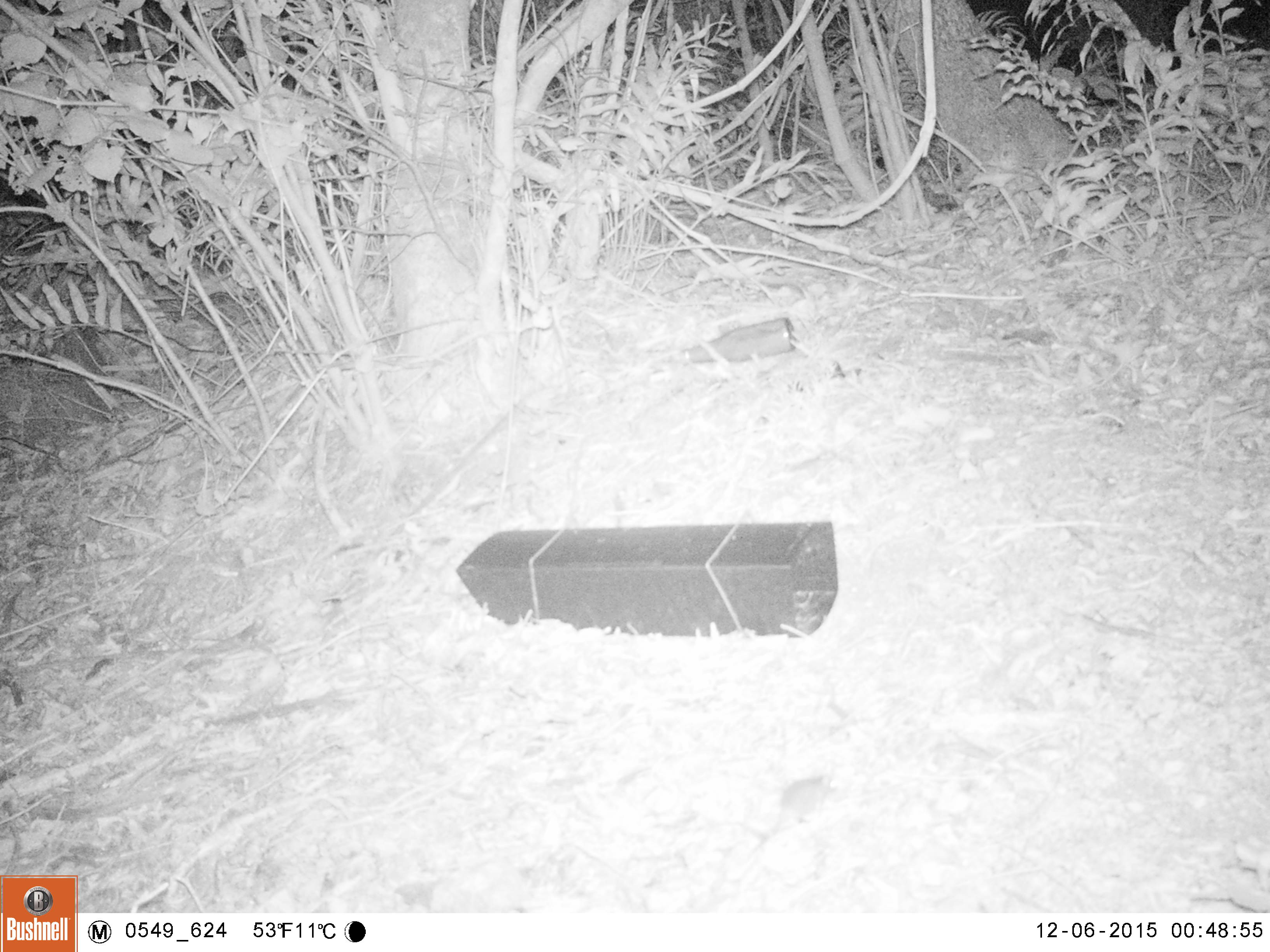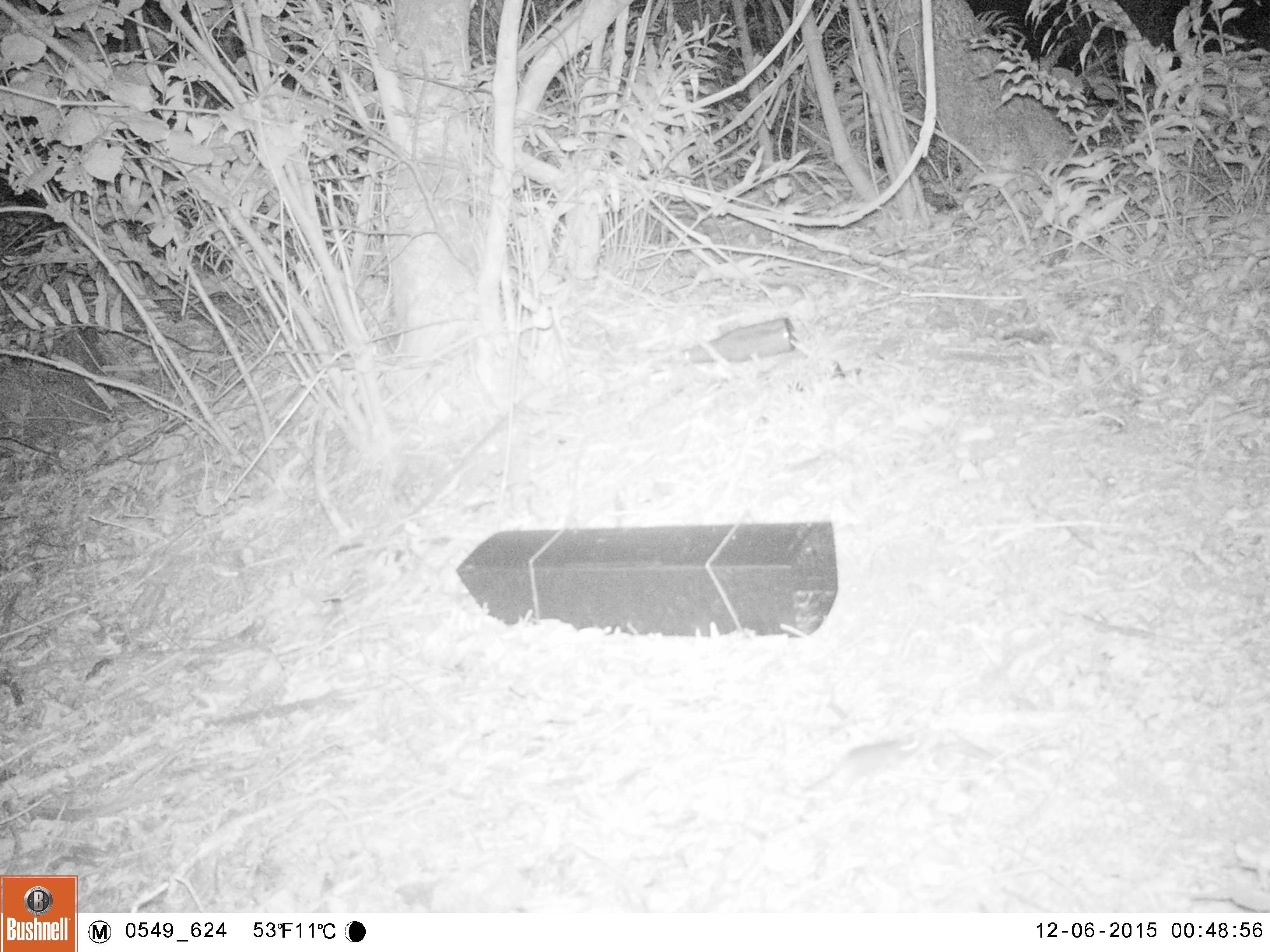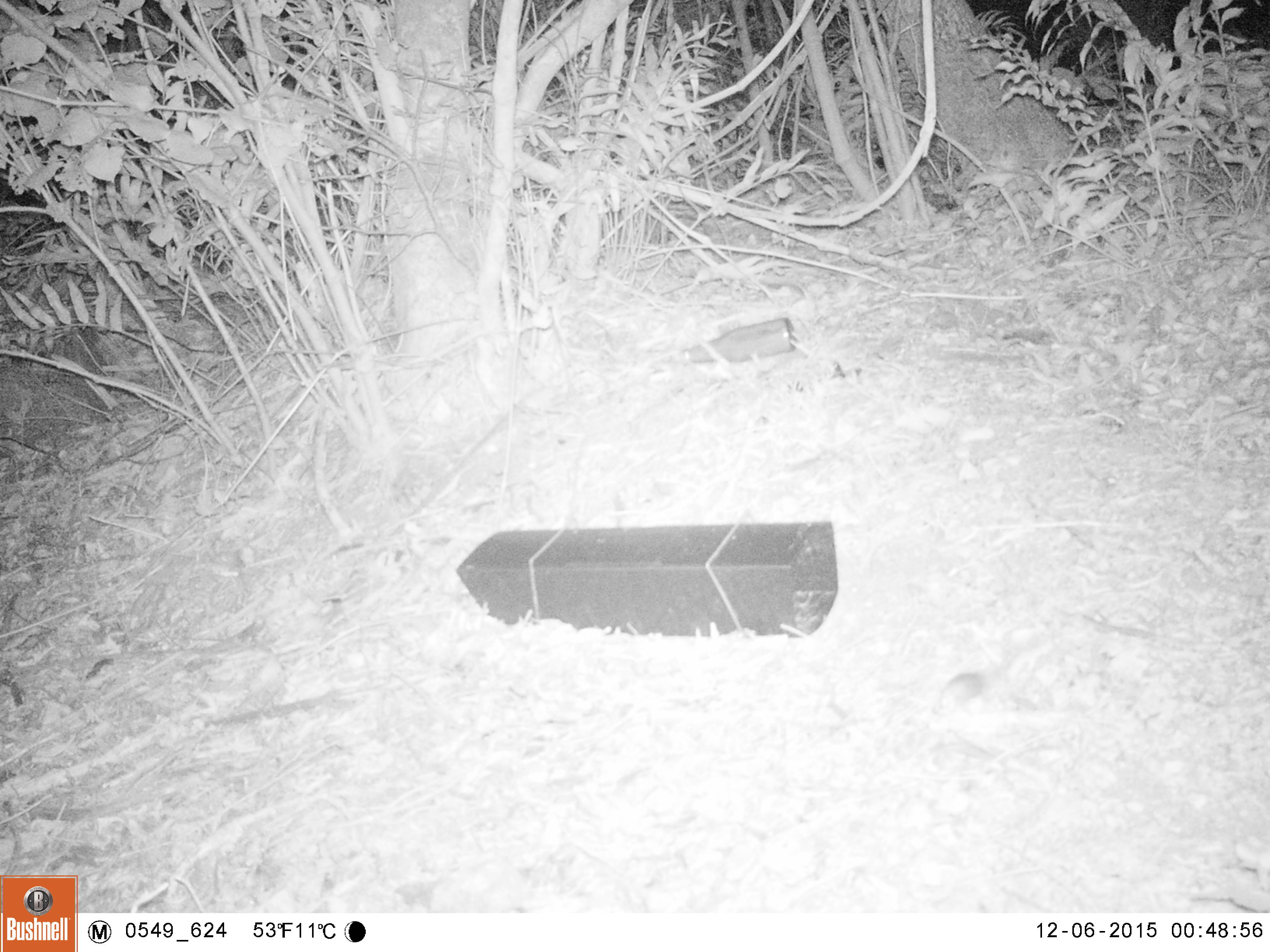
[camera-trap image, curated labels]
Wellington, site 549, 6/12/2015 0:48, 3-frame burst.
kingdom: Animalia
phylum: Chordata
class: Mammalia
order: Rodentia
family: Muridae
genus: Mus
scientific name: Mus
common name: mouse